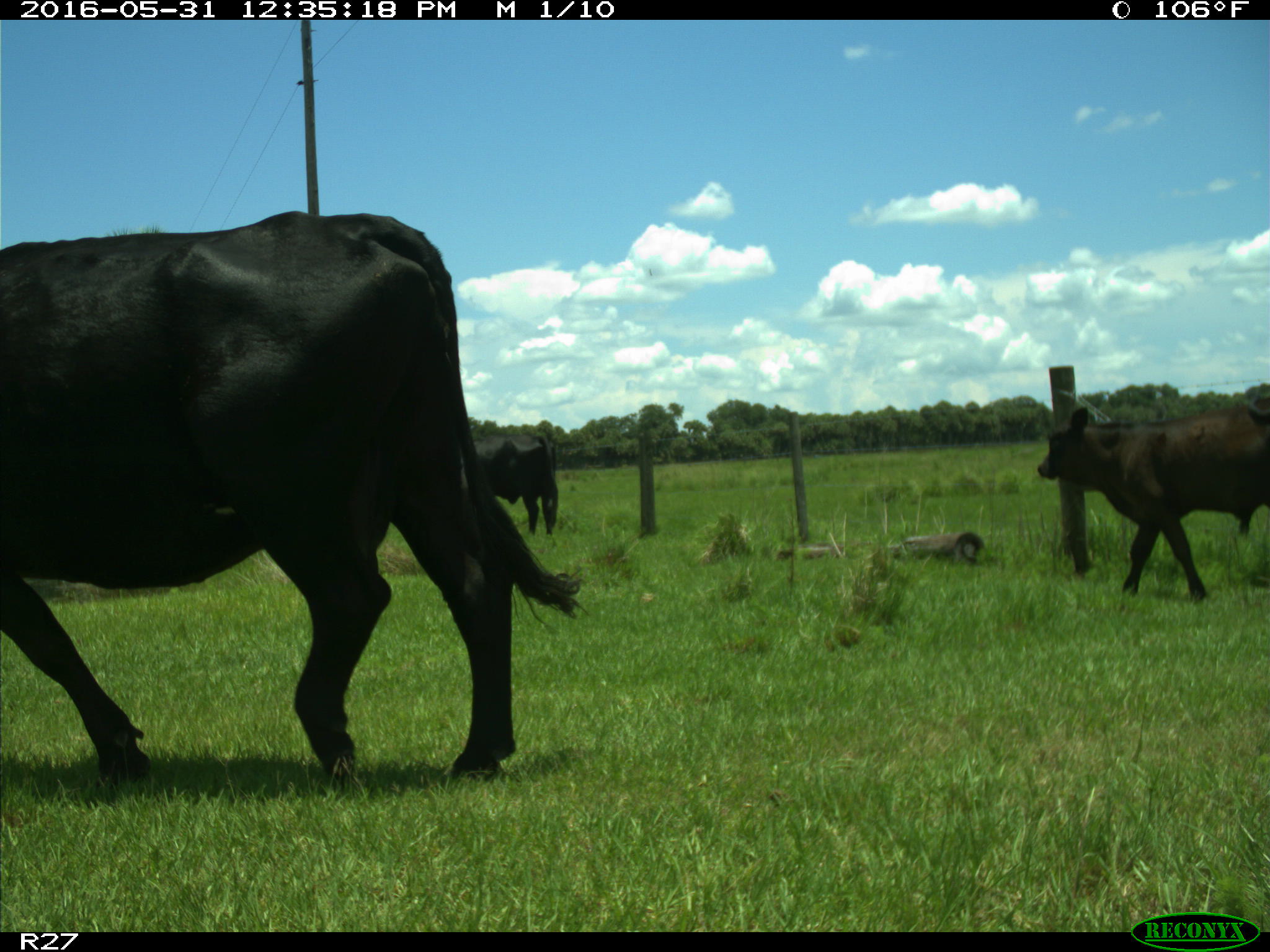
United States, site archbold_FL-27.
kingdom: Animalia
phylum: Chordata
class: Mammalia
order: Artiodactyla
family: Bovidae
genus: Bos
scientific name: Bos taurus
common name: domestic cow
Bos taurus (domestic cow).